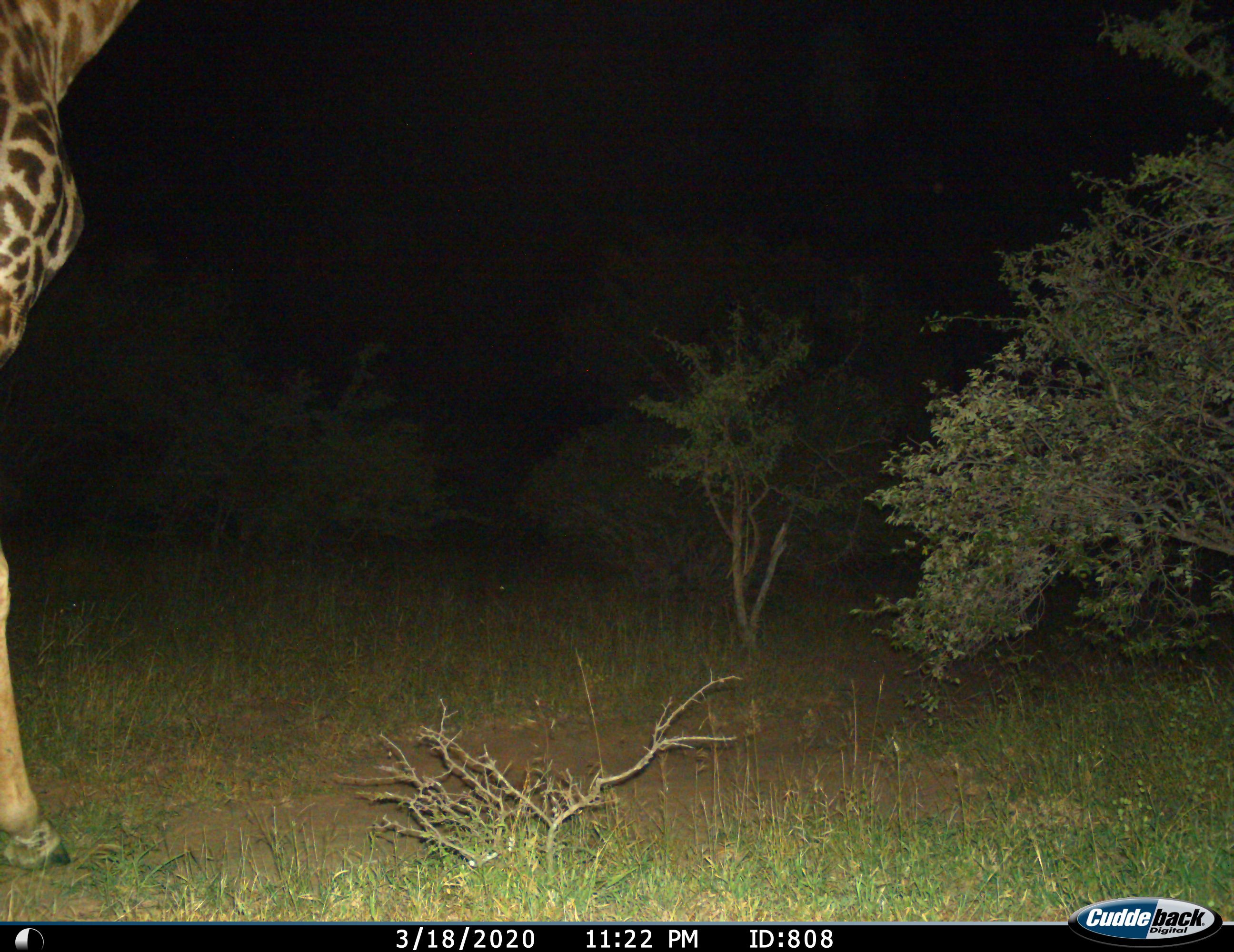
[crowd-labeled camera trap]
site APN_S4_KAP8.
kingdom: Animalia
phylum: Chordata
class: Mammalia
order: Artiodactyla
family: Giraffidae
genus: Giraffa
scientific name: Giraffa camelopardalis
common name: giraffe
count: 1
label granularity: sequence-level